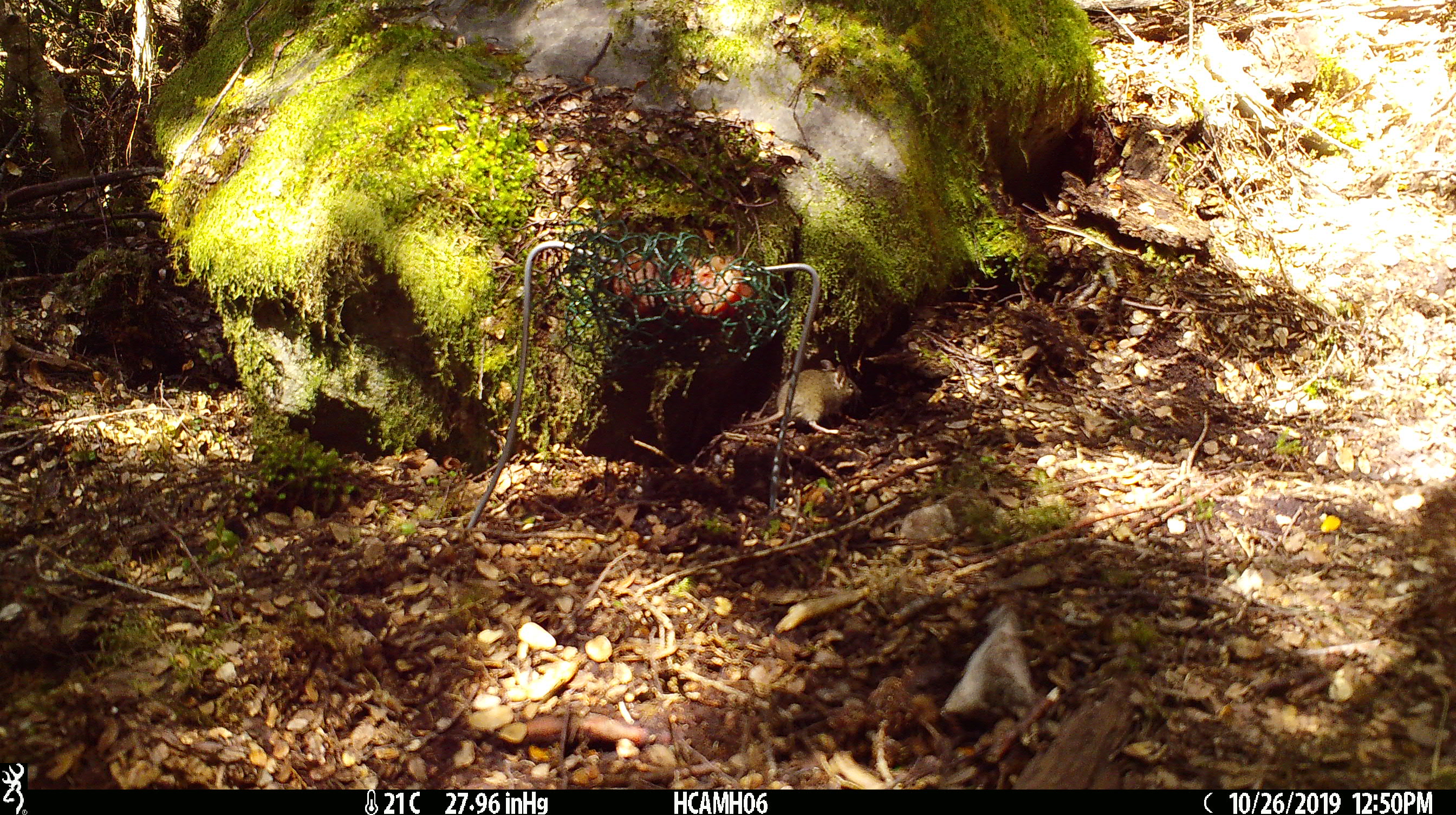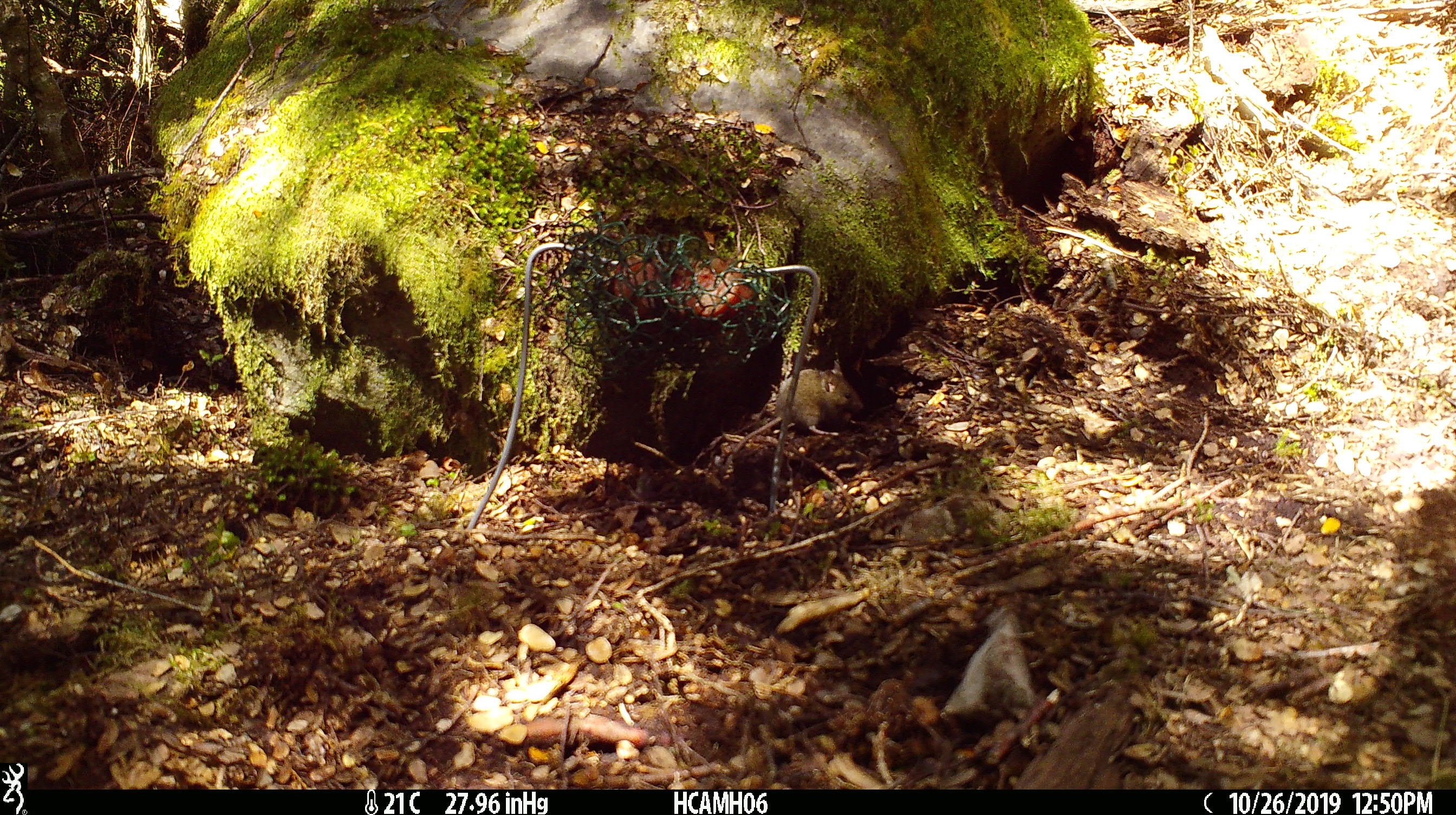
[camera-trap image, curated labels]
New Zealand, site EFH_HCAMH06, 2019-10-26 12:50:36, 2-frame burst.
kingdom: Animalia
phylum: Chordata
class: Mammalia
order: Rodentia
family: Muridae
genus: Mus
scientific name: Mus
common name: mouse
Mouse (Mus).